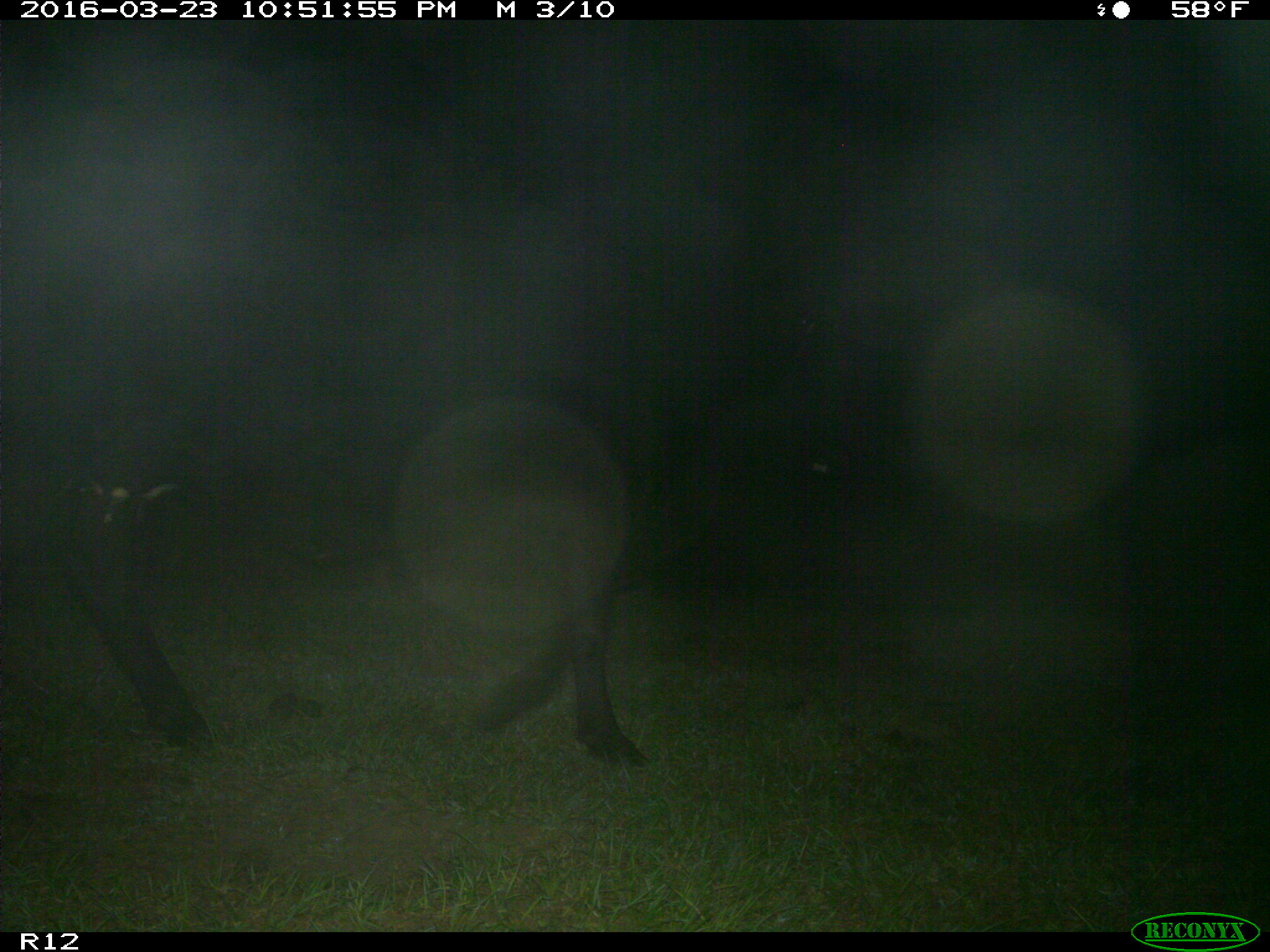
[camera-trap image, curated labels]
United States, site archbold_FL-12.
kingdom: Animalia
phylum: Chordata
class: Mammalia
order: Artiodactyla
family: Bovidae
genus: Bos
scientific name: Bos taurus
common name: domestic cow